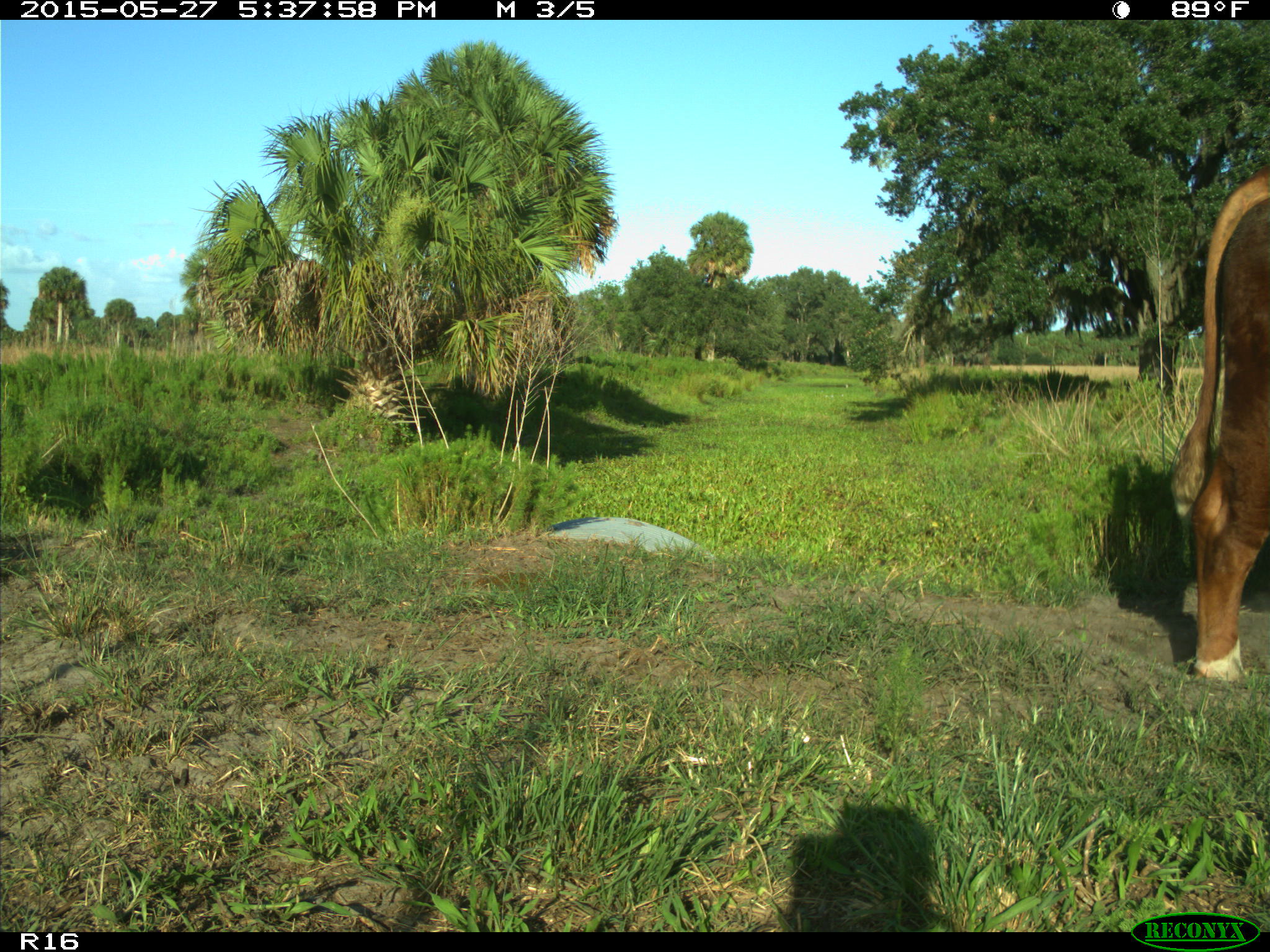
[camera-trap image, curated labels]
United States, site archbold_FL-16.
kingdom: Animalia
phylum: Chordata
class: Mammalia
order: Artiodactyla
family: Bovidae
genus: Bos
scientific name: Bos taurus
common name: domestic cow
Bos taurus (domestic cow).